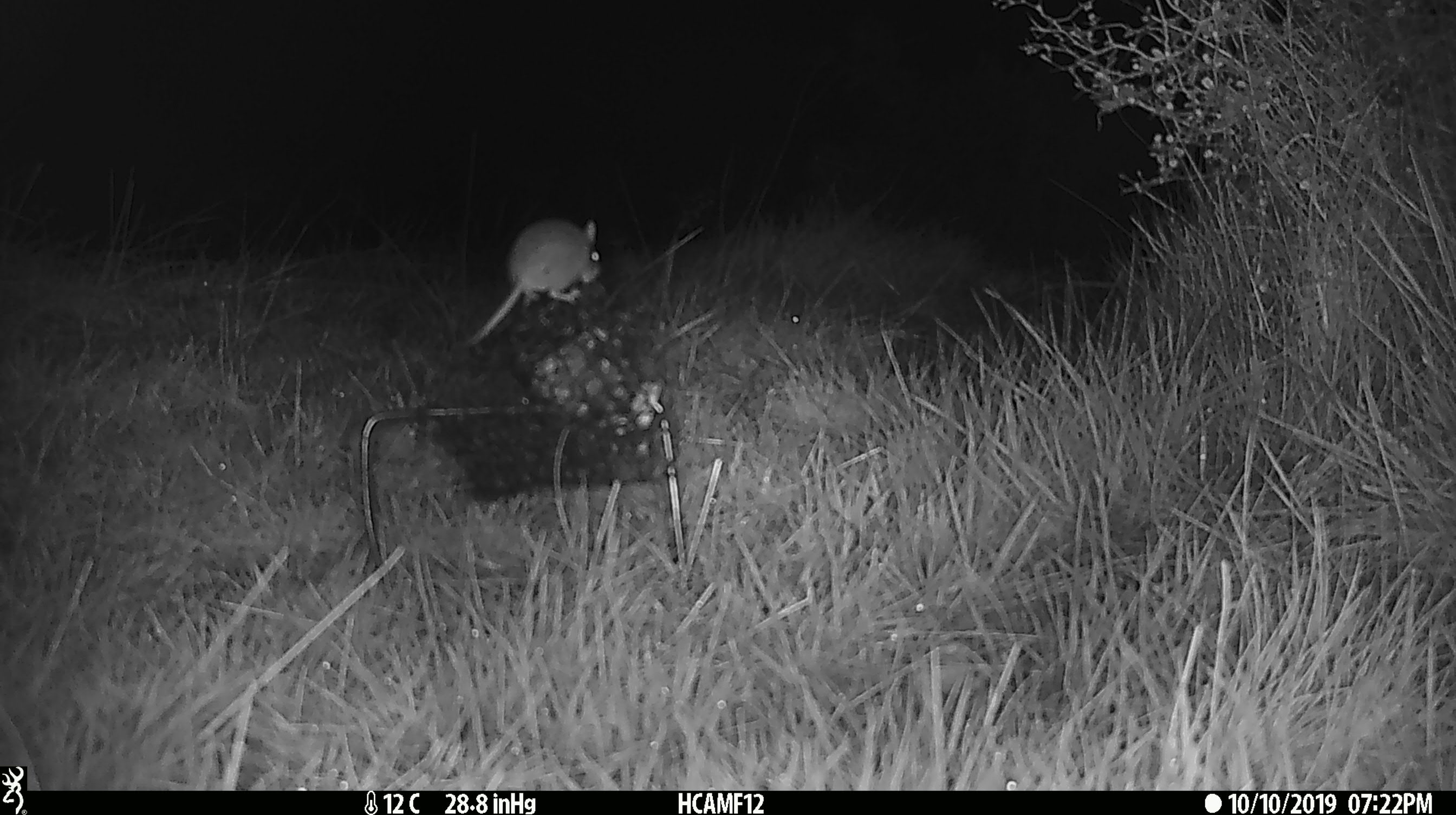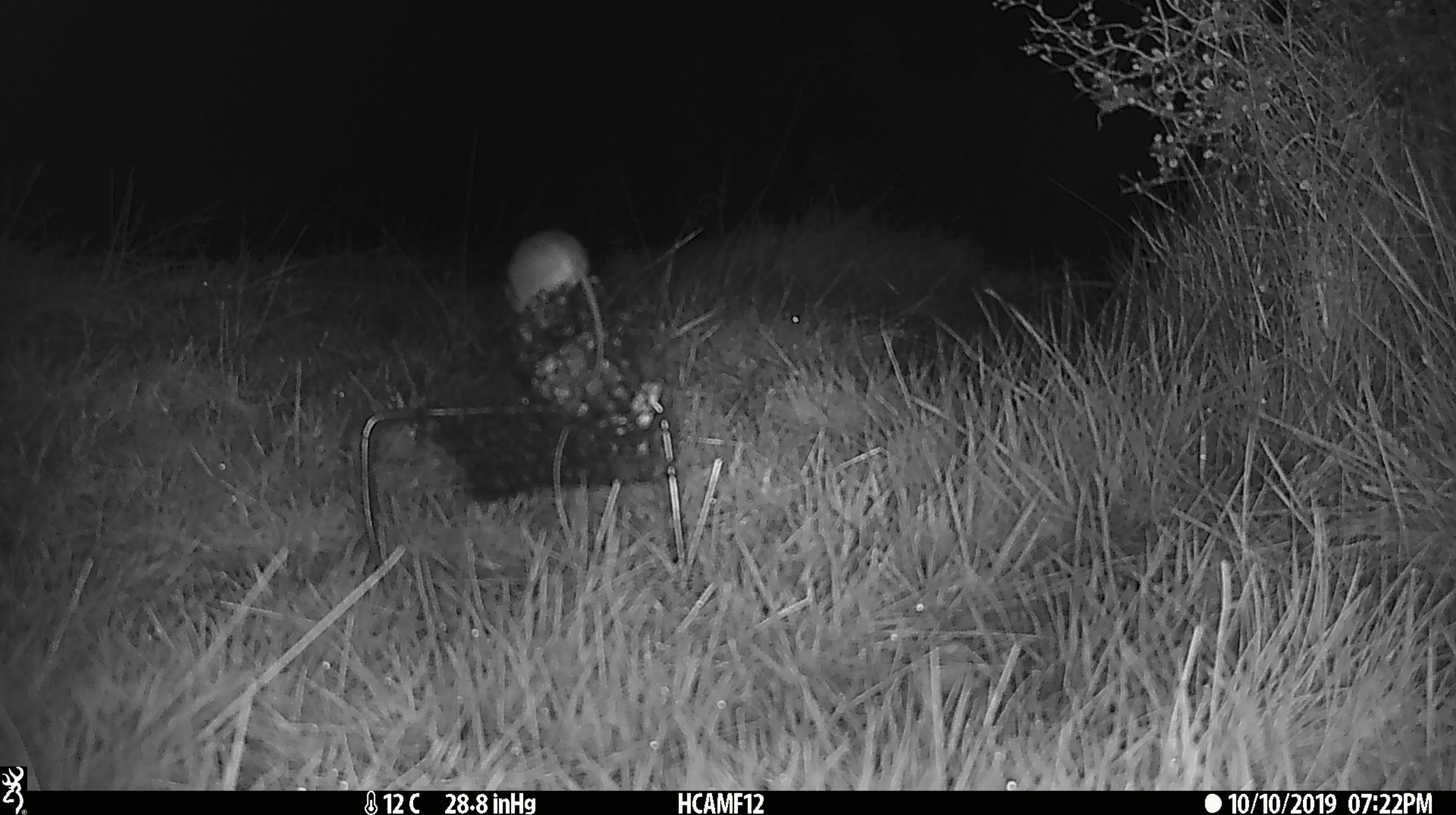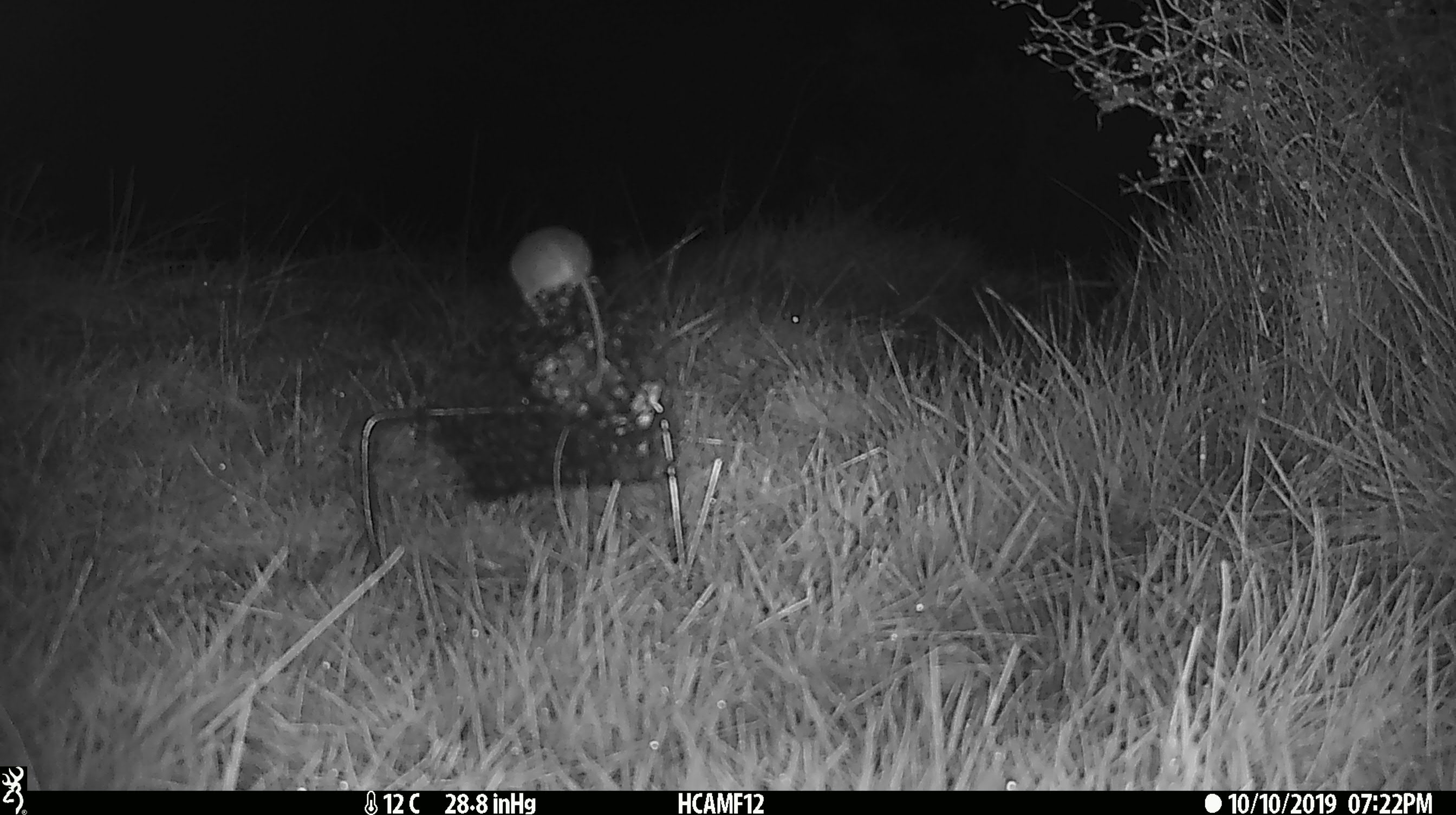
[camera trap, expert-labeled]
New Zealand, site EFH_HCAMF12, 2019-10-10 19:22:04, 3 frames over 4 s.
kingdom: Animalia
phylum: Chordata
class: Mammalia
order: Rodentia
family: Muridae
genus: Mus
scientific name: Mus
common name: mouse